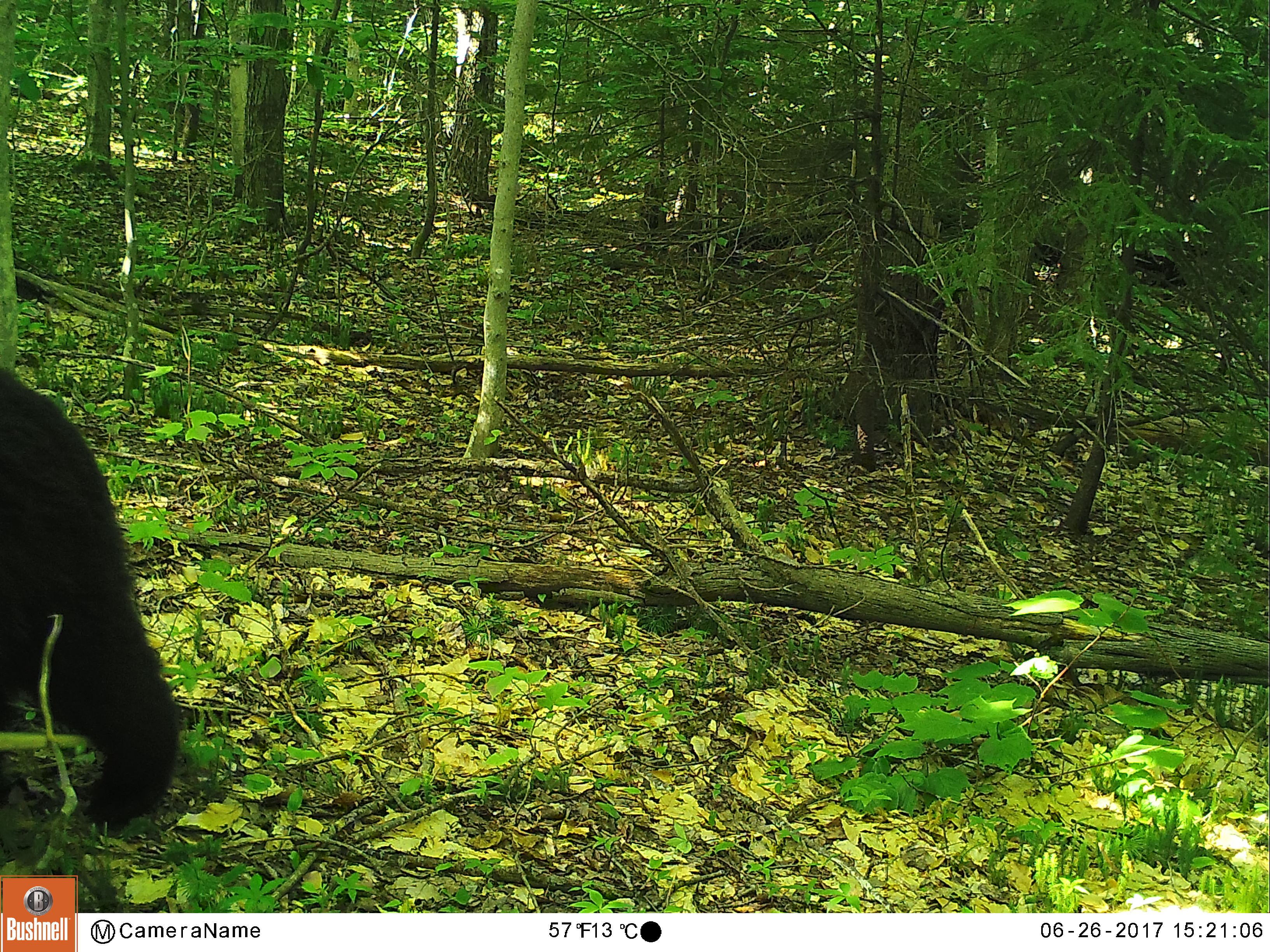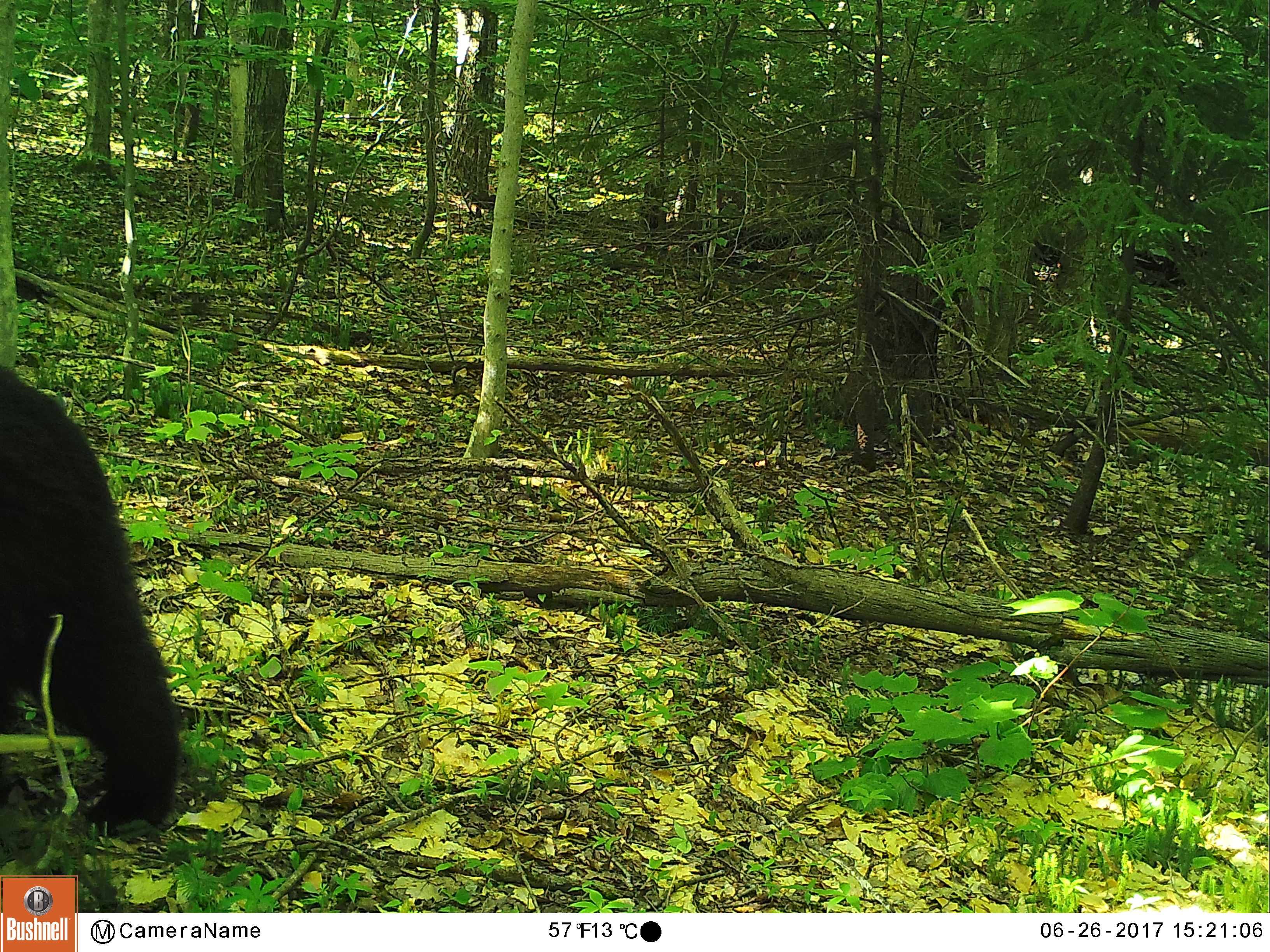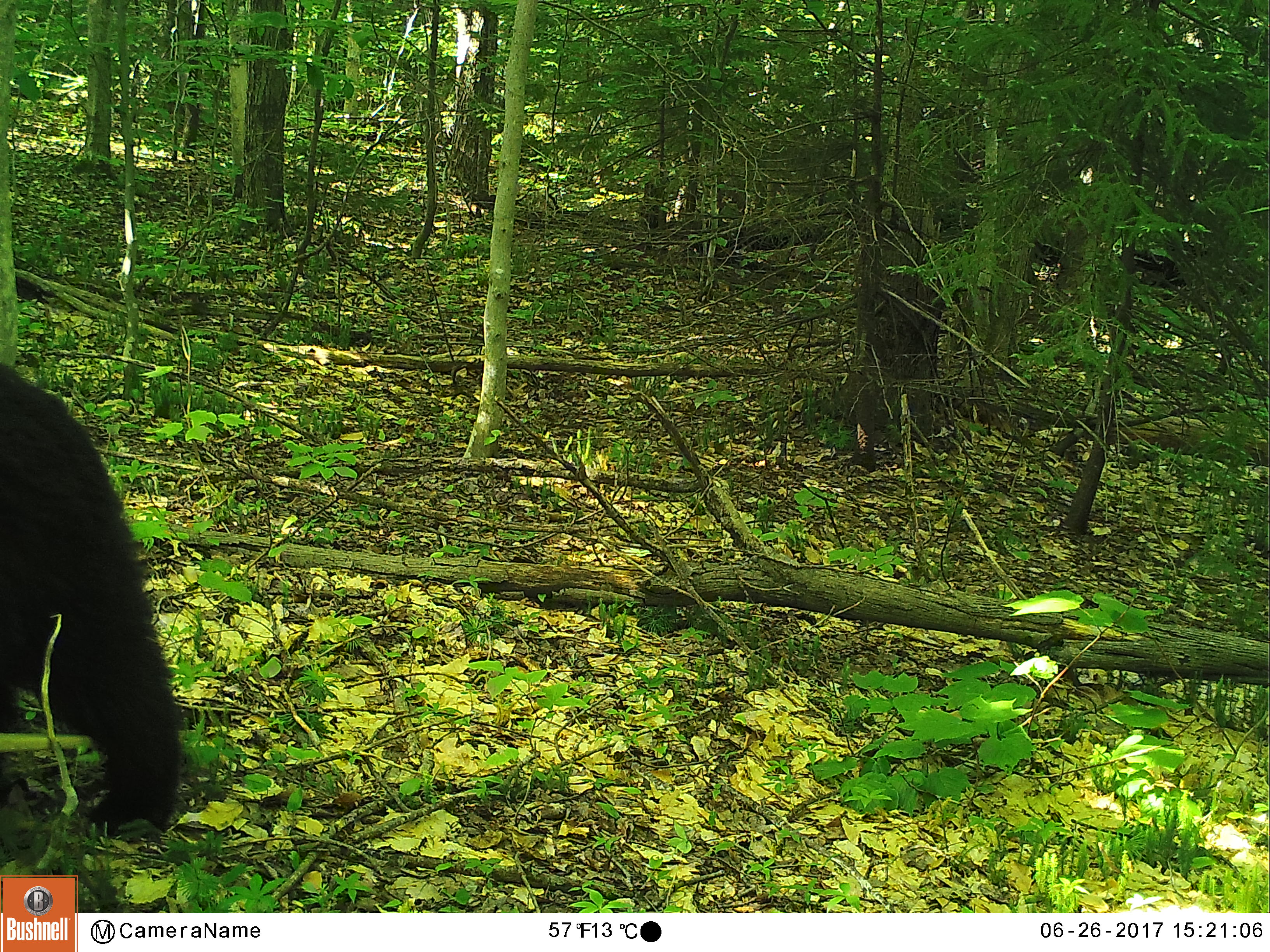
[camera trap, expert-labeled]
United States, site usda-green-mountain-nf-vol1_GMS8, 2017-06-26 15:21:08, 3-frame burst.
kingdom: Animalia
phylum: Chordata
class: Mammalia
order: Carnivora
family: Ursidae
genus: Ursus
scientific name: Ursus americanus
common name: black bear